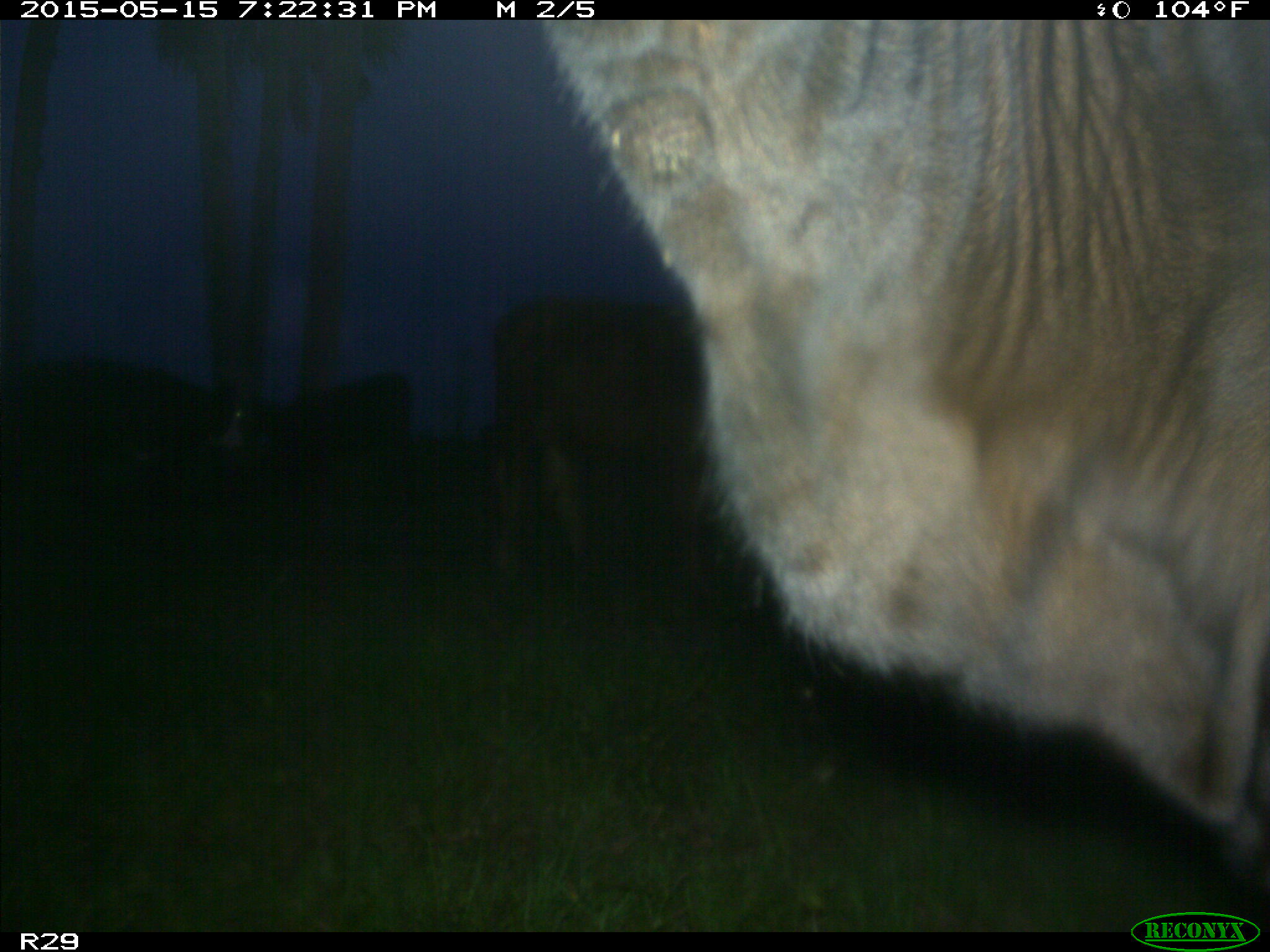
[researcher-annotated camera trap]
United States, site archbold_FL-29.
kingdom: Animalia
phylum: Chordata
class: Mammalia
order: Artiodactyla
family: Bovidae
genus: Bos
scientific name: Bos taurus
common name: domestic cow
Bos taurus (domestic cow).